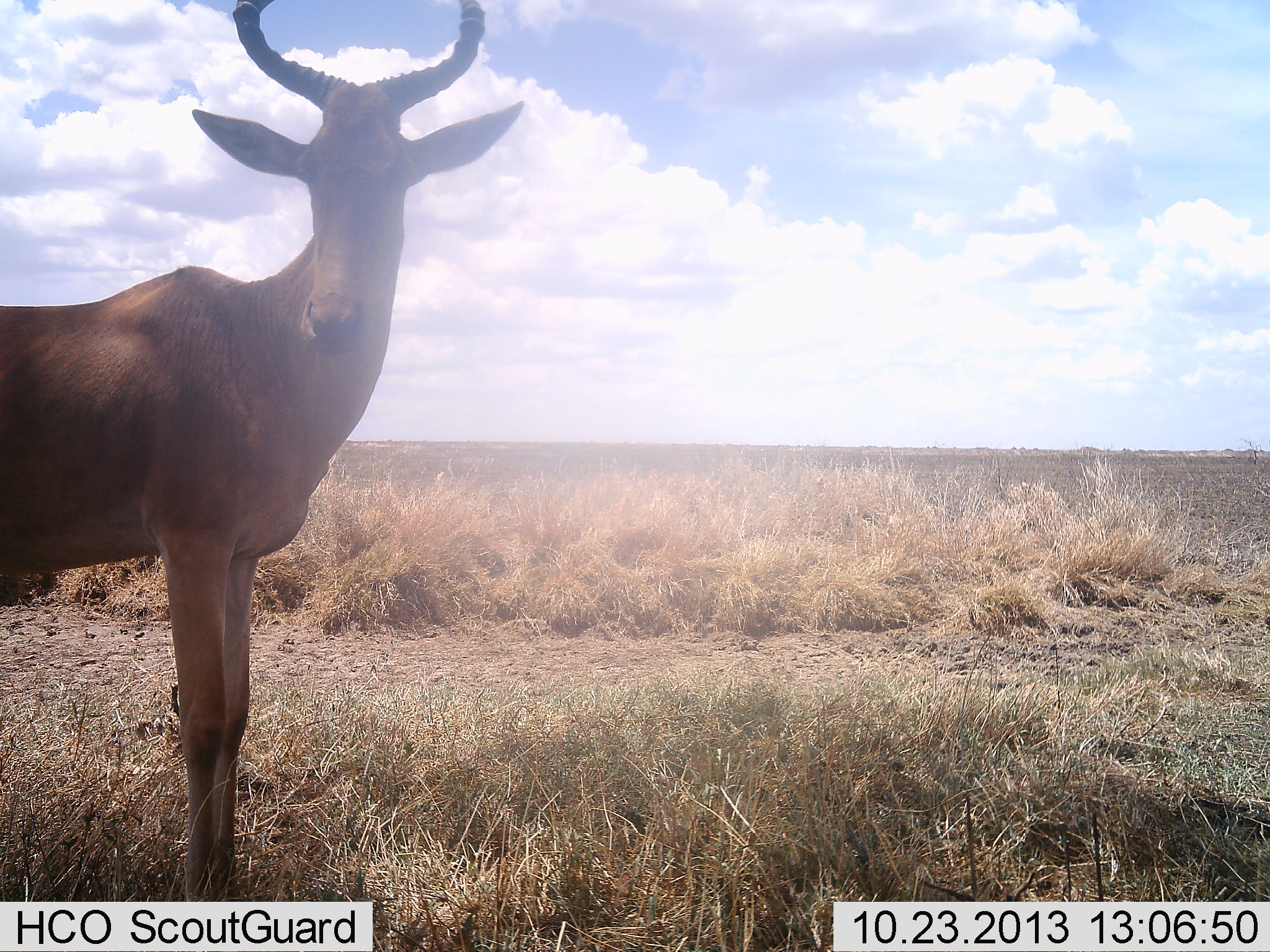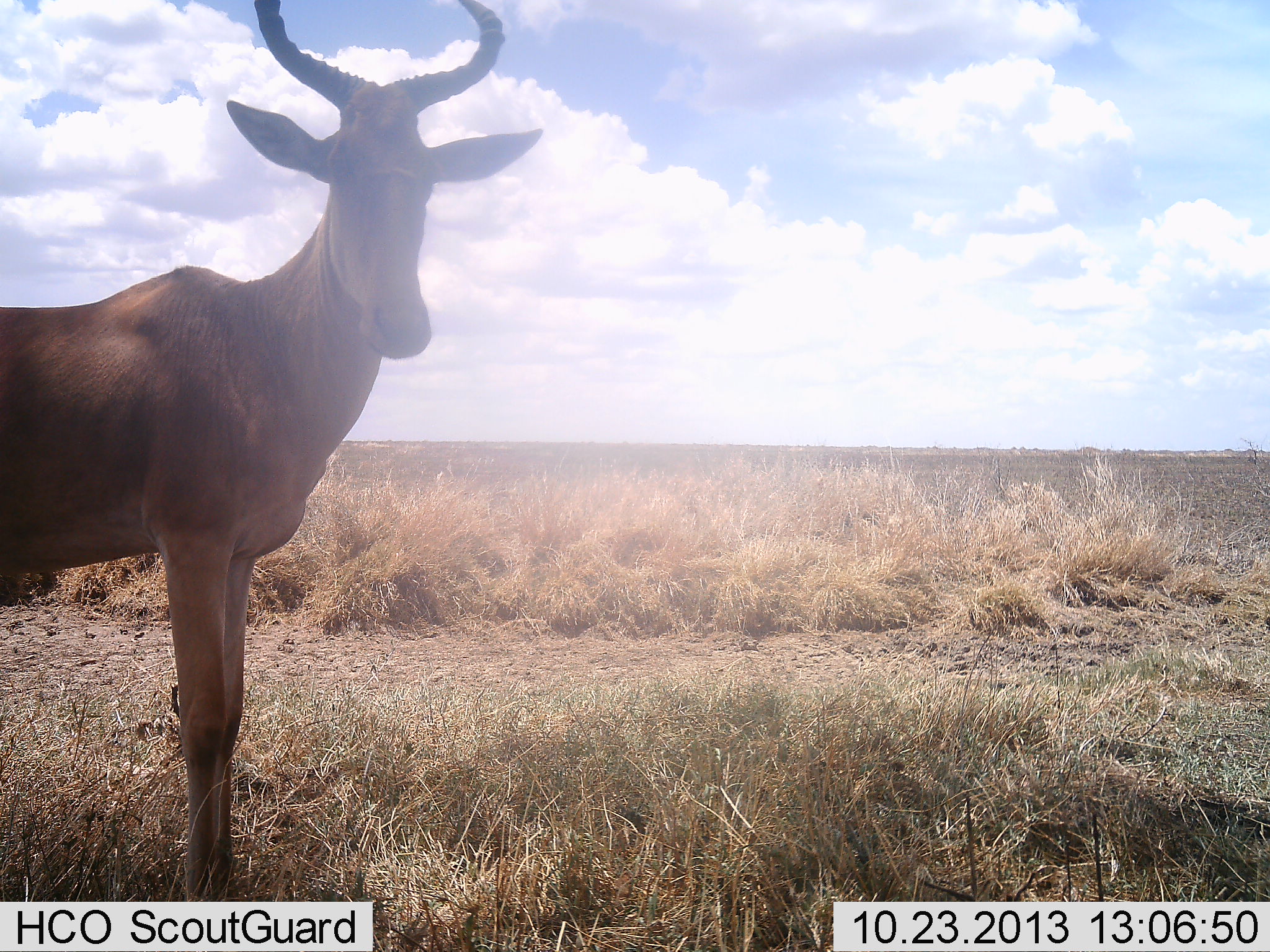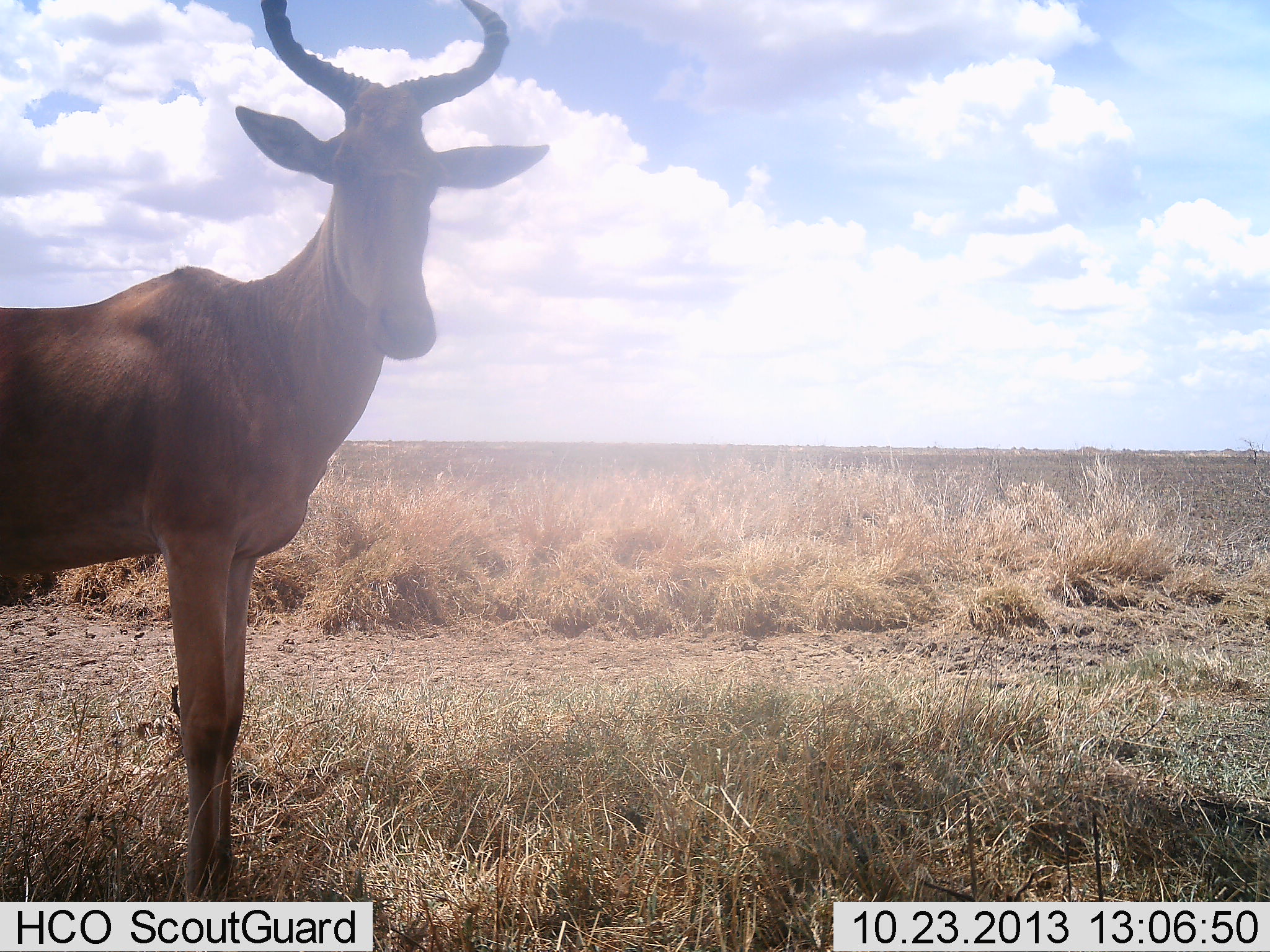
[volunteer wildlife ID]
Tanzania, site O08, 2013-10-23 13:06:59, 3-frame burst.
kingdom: Animalia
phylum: Chordata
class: Mammalia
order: Artiodactyla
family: Bovidae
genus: Alcelaphus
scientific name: Alcelaphus buselaphus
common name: hartebeest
Hartebeest (Alcelaphus buselaphus), count 1. Behavior (volunteer vote fractions): standing 96%, resting 0%, moving 4%, interacting 4%. Young present (vote fraction): 0%. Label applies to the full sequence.